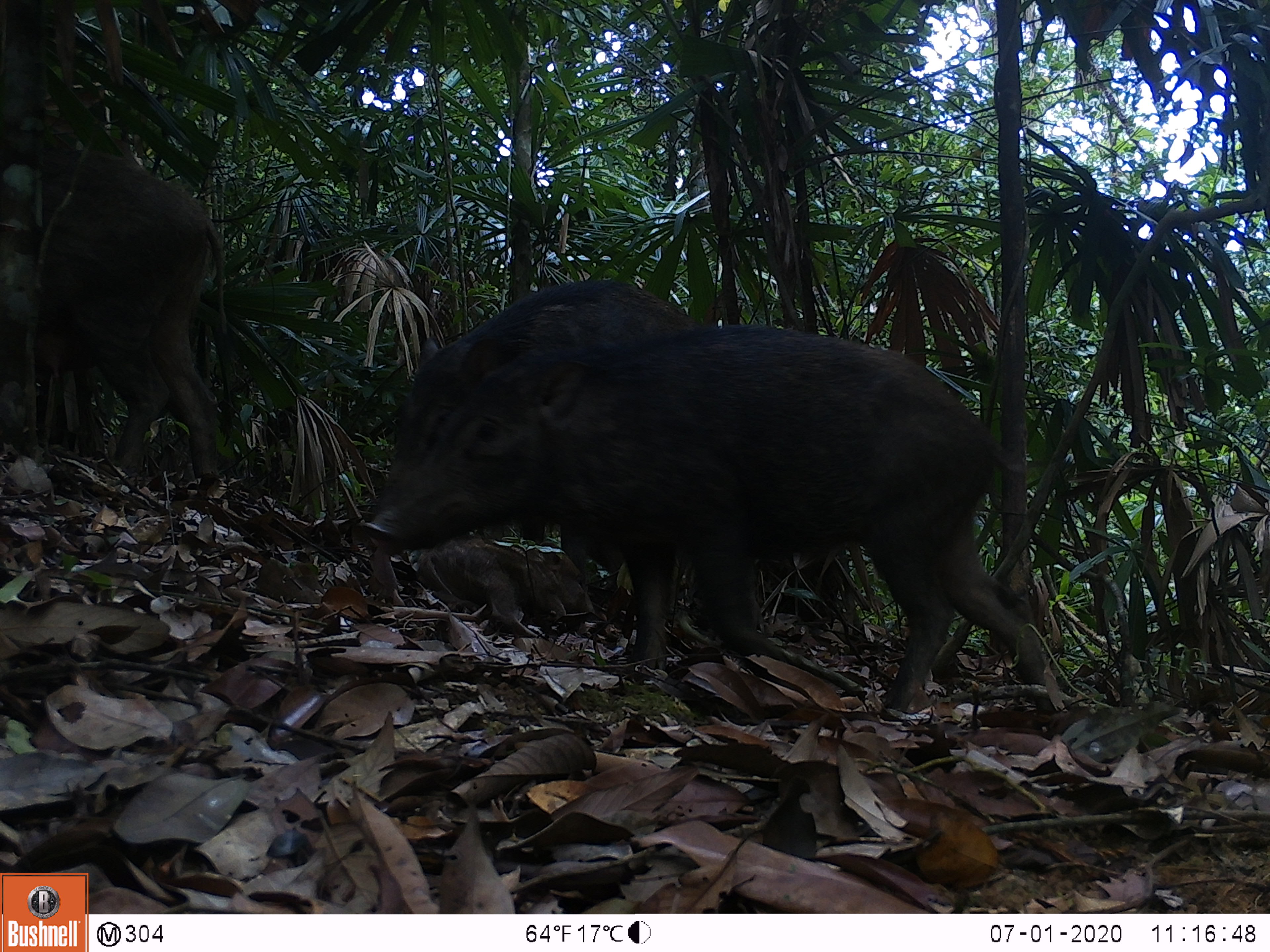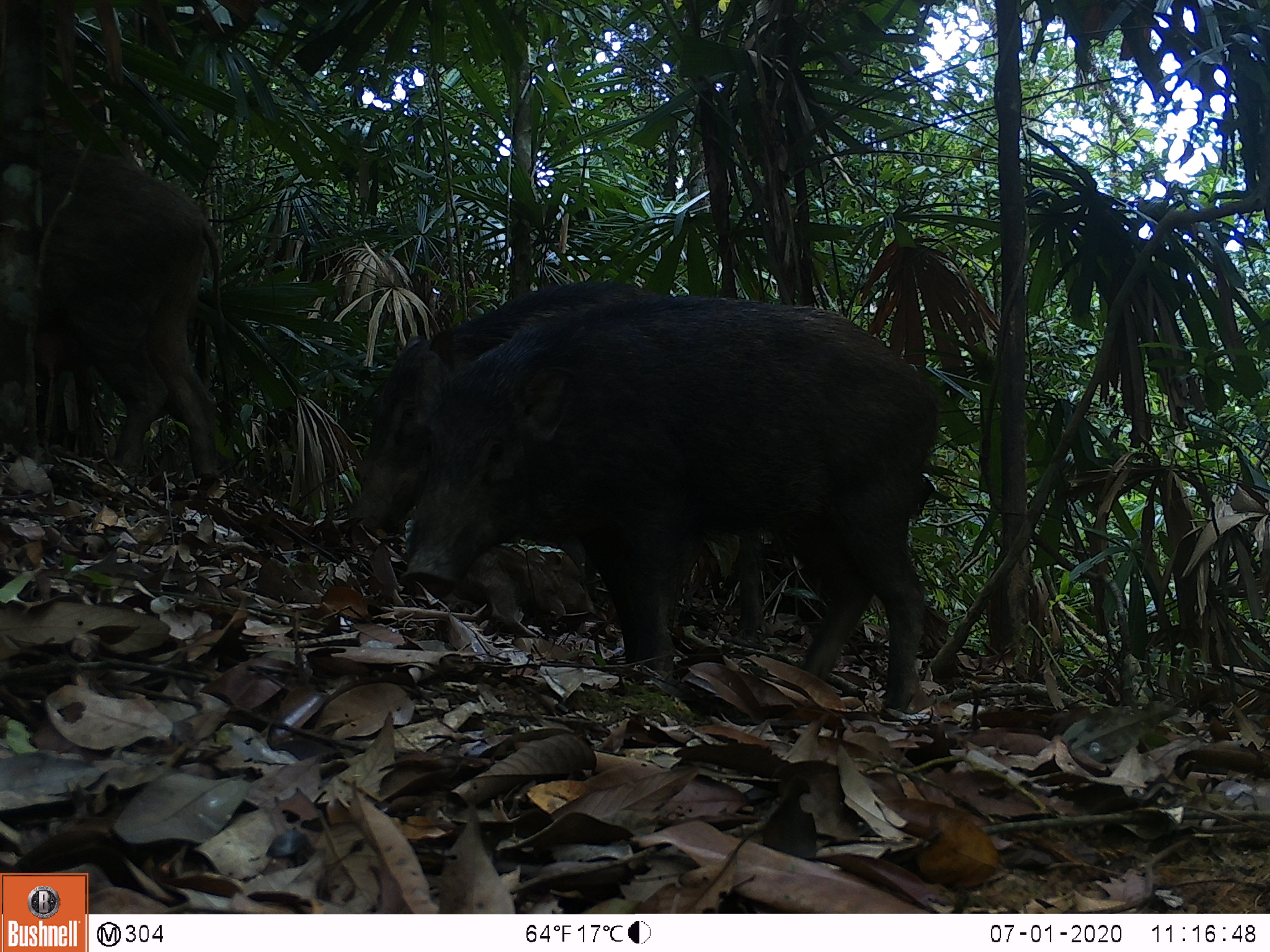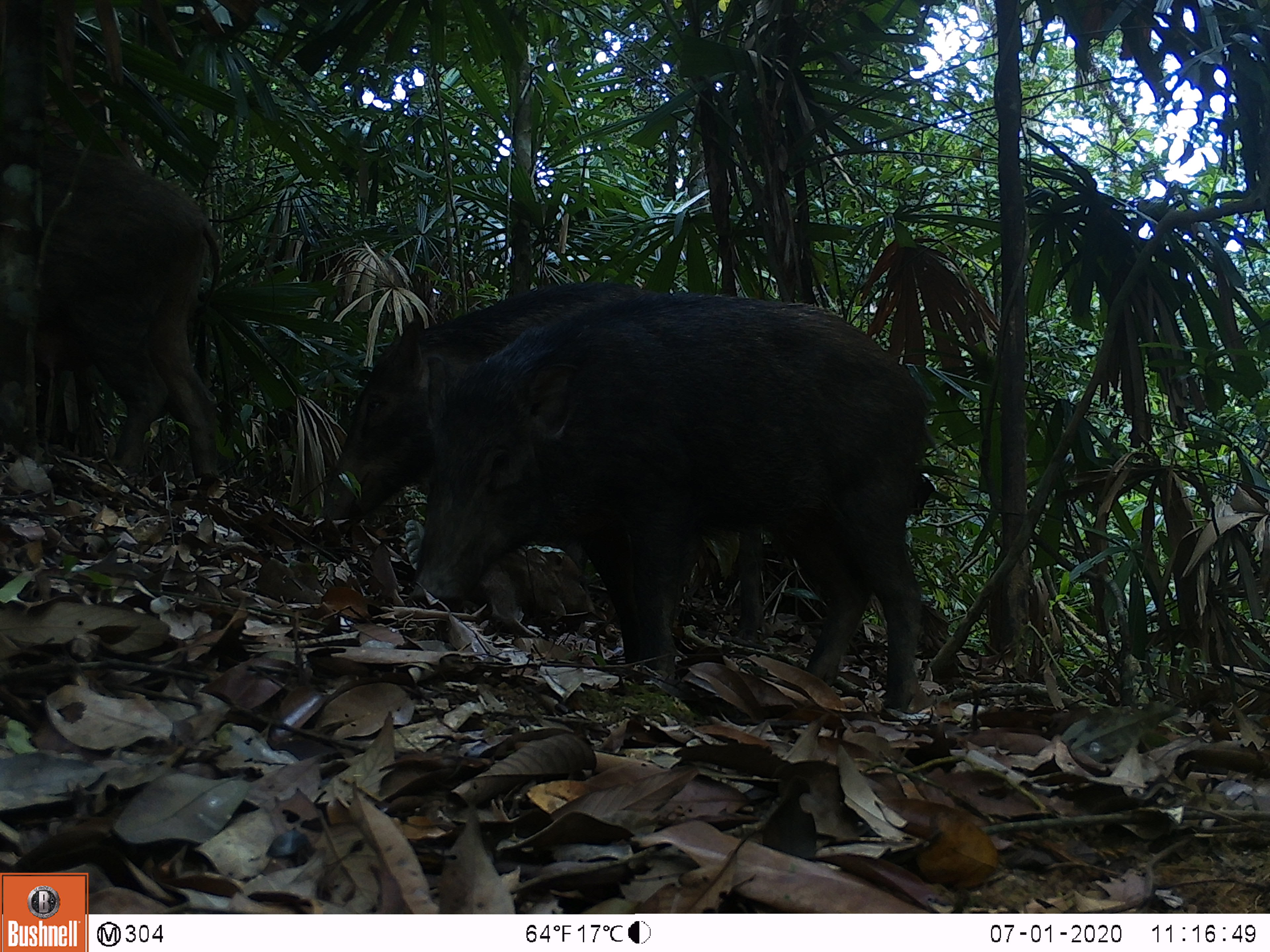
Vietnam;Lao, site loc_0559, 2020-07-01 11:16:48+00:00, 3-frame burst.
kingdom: Animalia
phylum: Chordata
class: Mammalia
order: Artiodactyla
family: Suidae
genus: Sus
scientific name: Sus scrofa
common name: eurasian wild pig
Eurasian wild pig (Sus scrofa). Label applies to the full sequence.